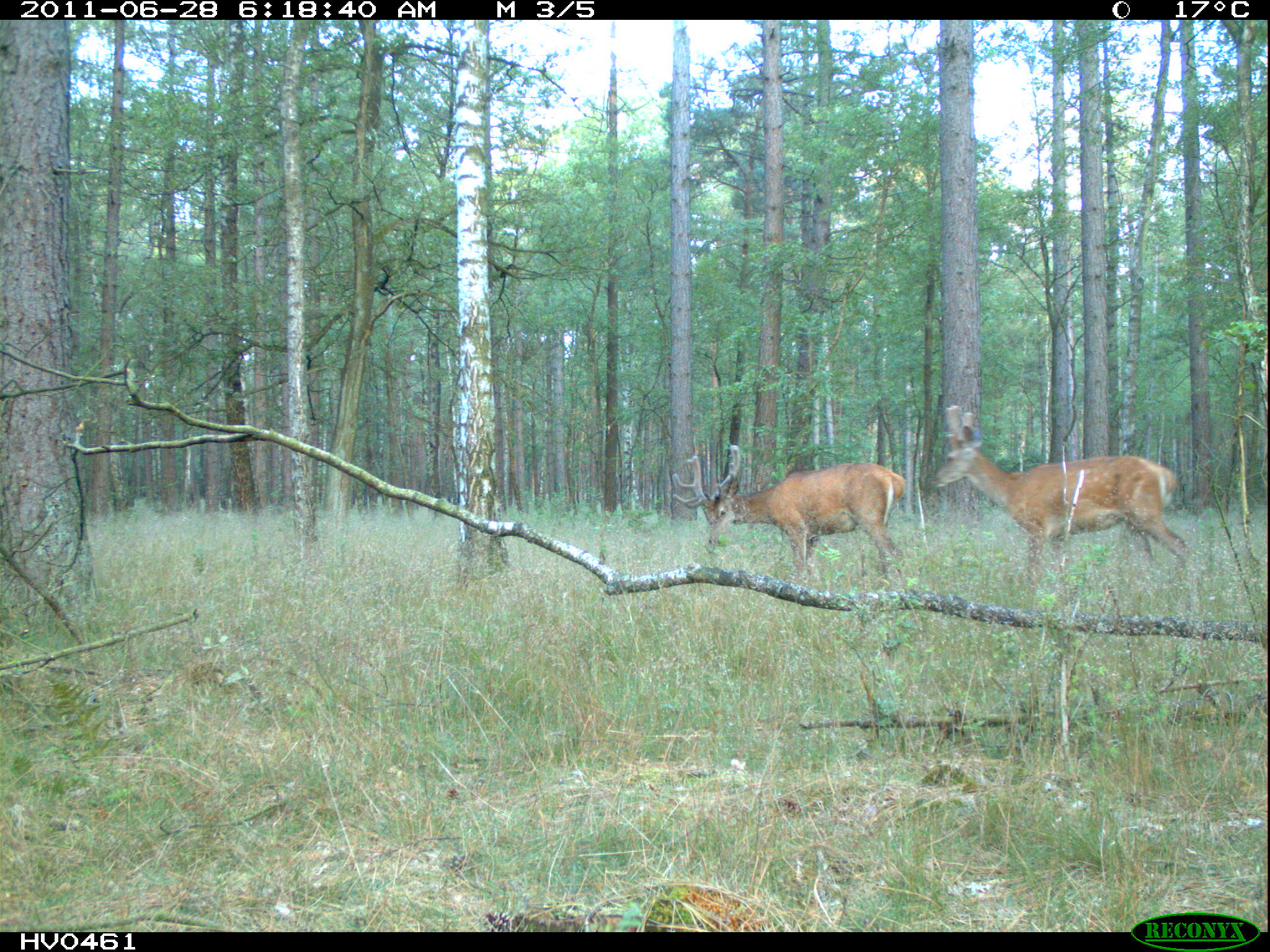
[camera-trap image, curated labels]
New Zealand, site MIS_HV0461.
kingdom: Animalia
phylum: Chordata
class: Mammalia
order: Artiodactyla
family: Cervidae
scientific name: Cervidae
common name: deer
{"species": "deer (Cervidae)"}